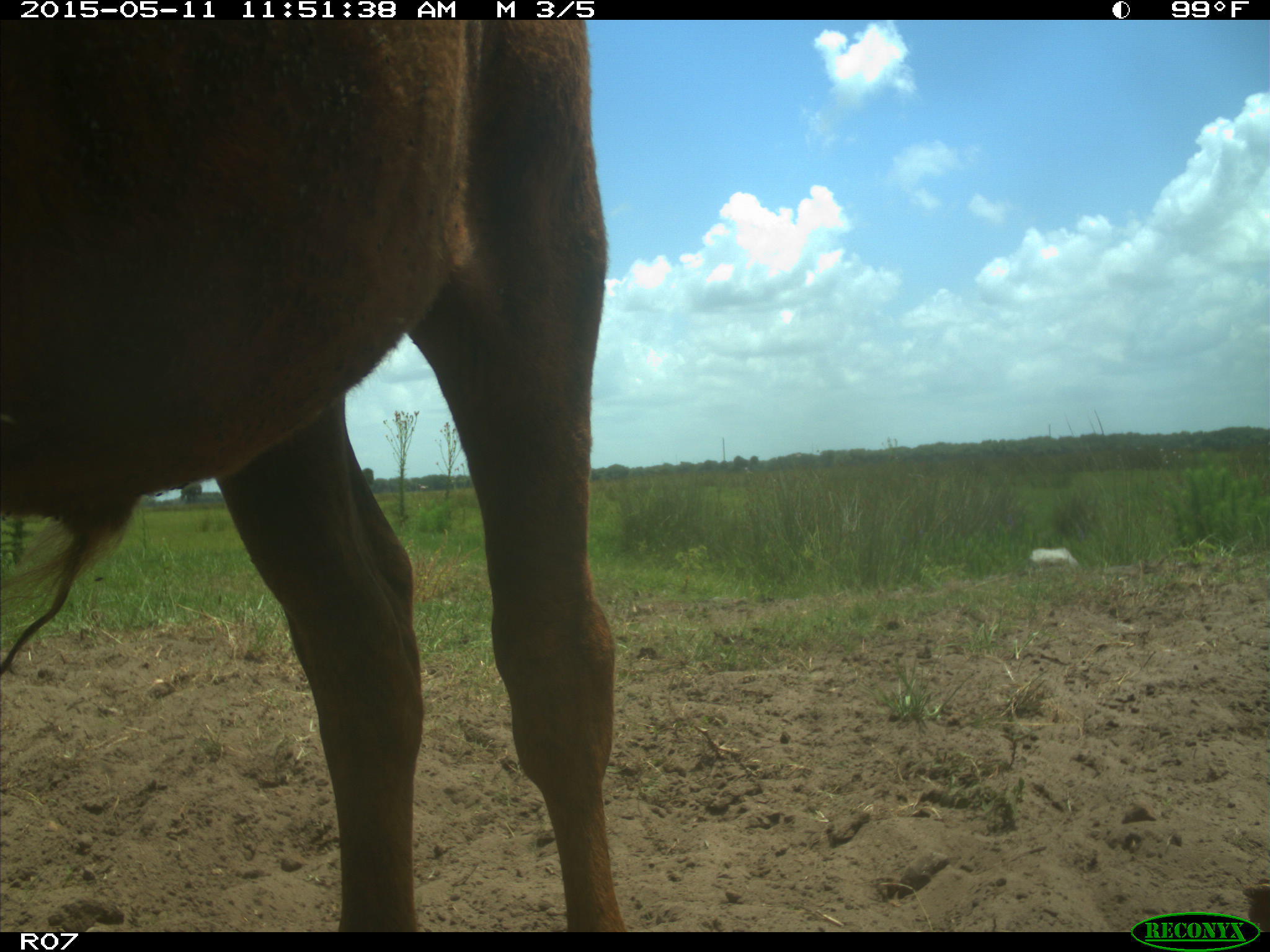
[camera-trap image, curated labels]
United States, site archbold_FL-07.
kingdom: Animalia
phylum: Chordata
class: Mammalia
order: Artiodactyla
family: Bovidae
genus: Bos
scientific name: Bos taurus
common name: domestic cow